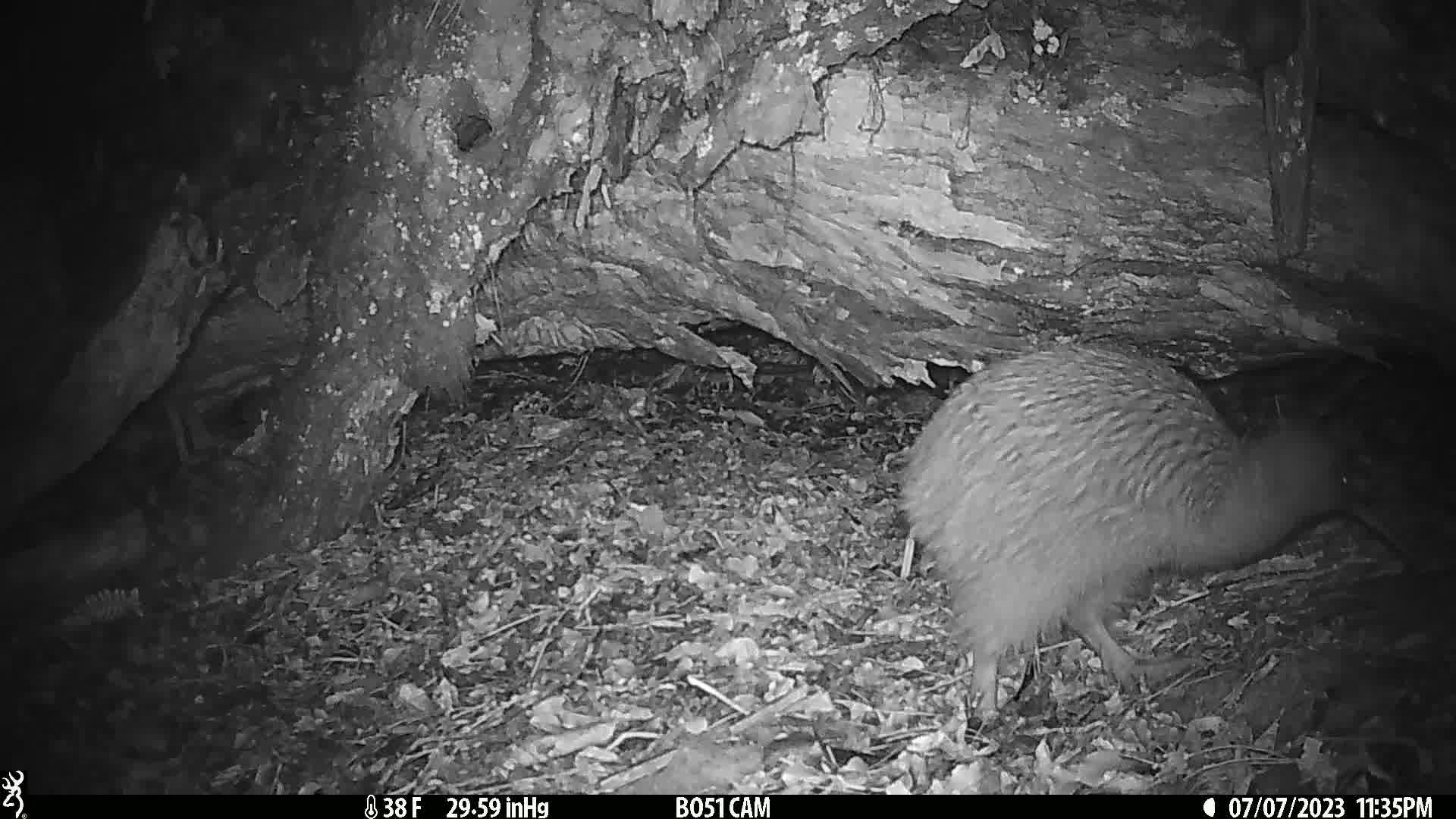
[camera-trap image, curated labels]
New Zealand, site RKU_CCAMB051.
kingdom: Animalia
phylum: Chordata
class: Aves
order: Apterygiformes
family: Apterygidae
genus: Apteryx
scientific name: Apteryx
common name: kiwi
Kiwi (Apteryx).